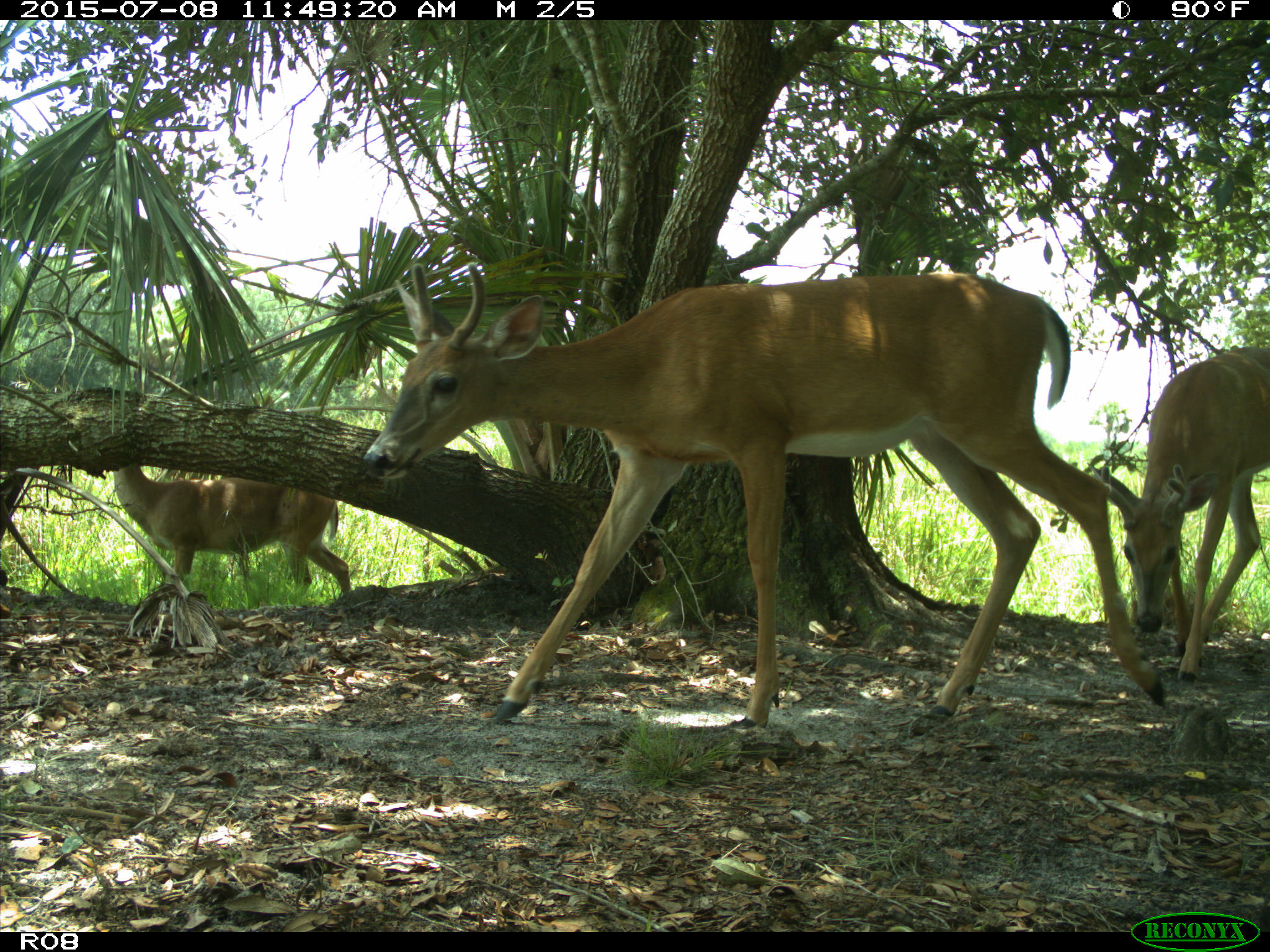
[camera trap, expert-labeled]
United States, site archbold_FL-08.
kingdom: Animalia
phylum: Chordata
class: Mammalia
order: Artiodactyla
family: Cervidae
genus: Odocoileus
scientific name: Odocoileus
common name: deer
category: unidentified deer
Unidentified deer (deer) (Odocoileus).